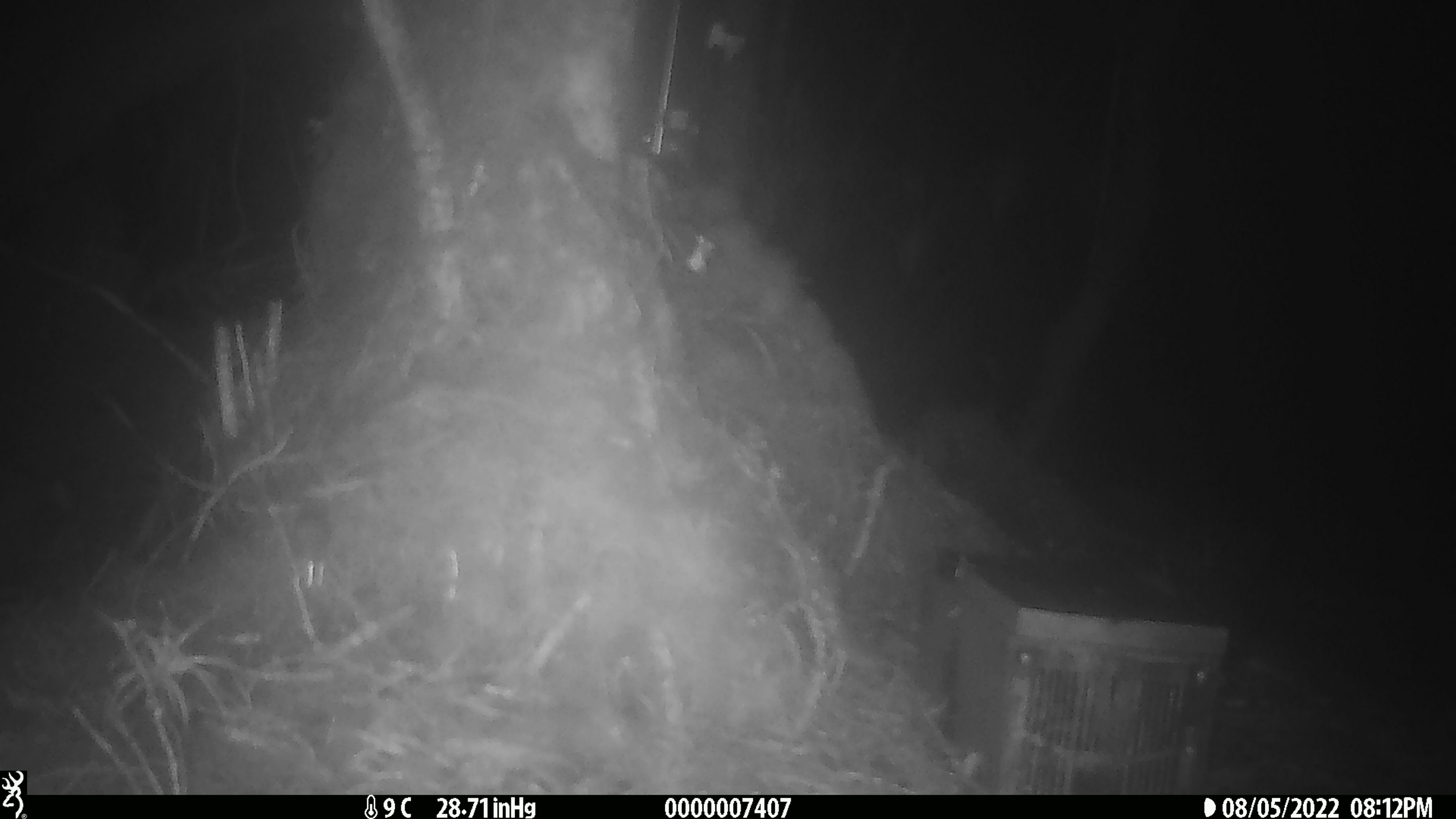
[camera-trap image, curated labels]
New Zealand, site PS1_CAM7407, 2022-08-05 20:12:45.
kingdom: Animalia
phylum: Chordata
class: Mammalia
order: Rodentia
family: Muridae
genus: Mus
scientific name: Mus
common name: mouse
Mouse (Mus).